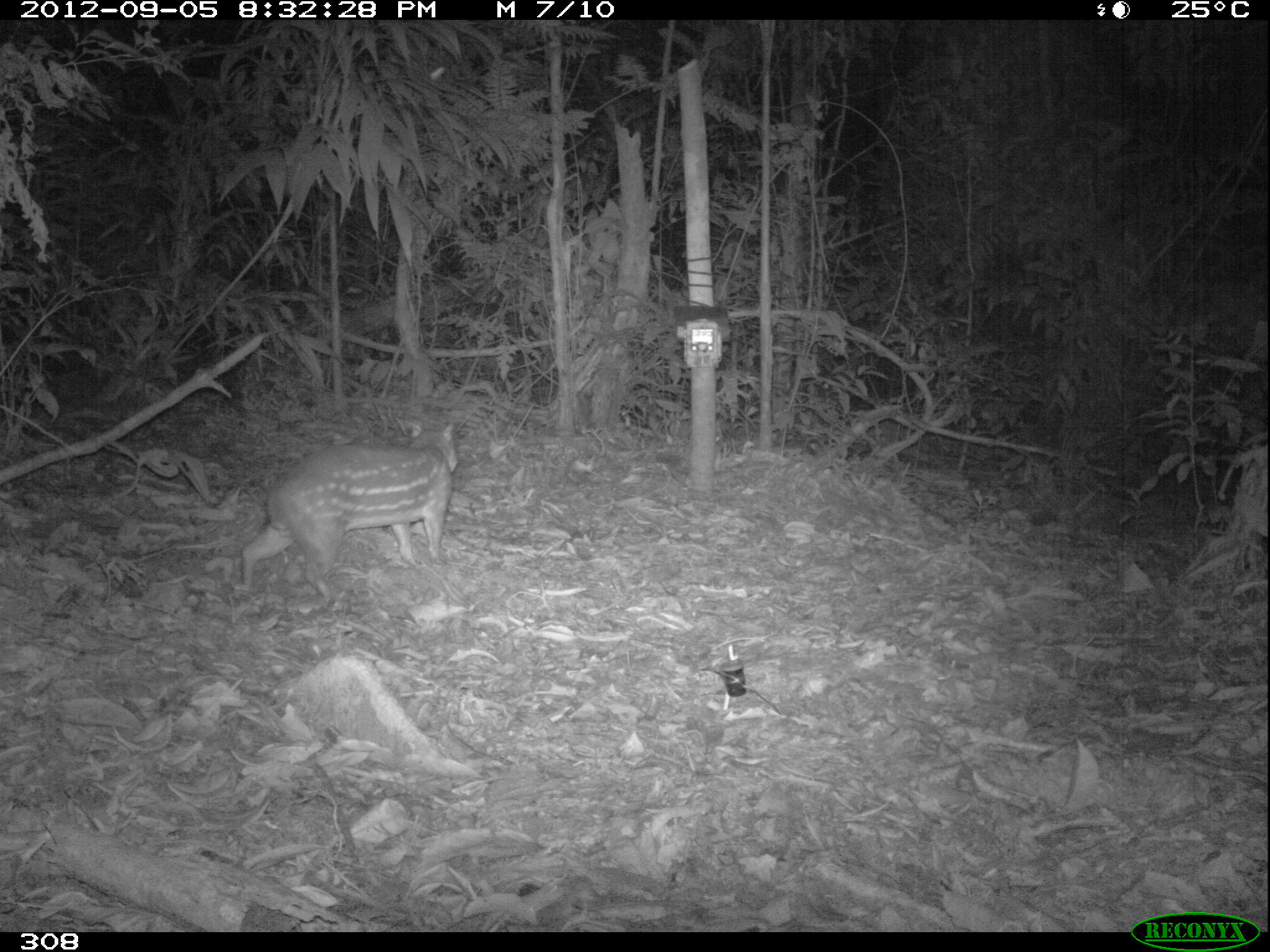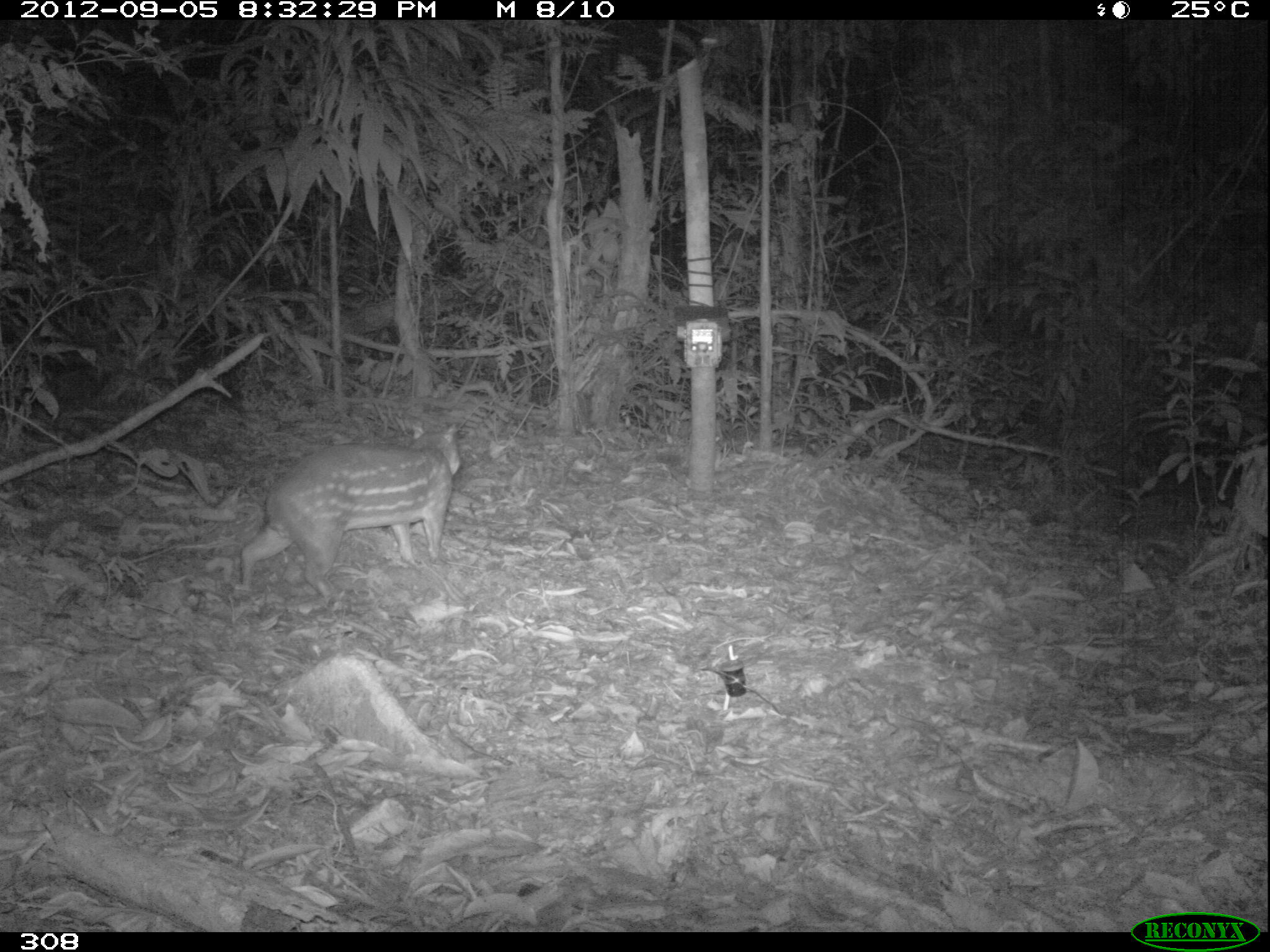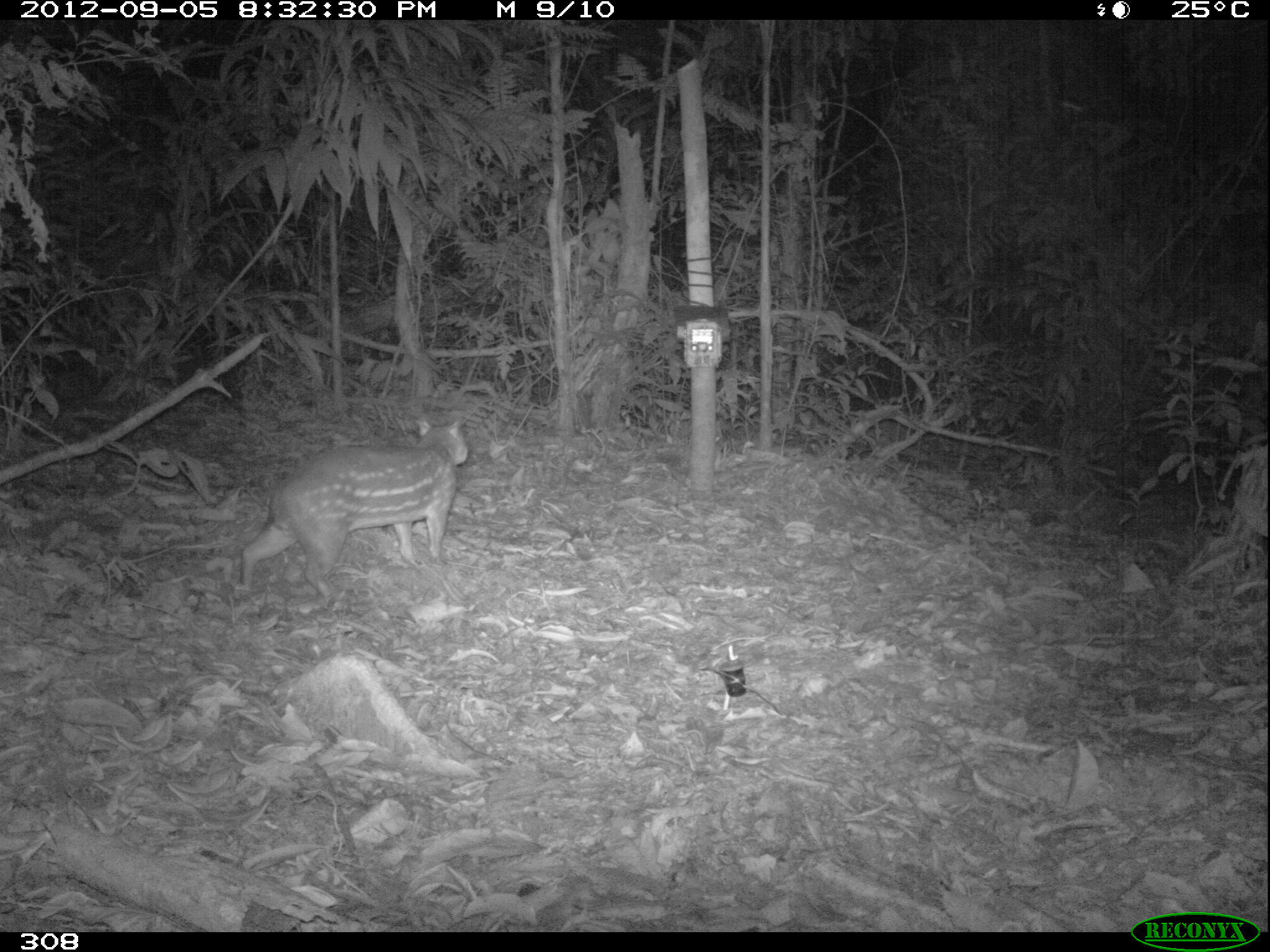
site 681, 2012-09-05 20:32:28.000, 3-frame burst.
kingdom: Animalia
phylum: Chordata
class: Mammalia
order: Rodentia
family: Cuniculidae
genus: Cuniculus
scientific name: Cuniculus paca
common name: spotted paca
Cuniculus paca (spotted paca).